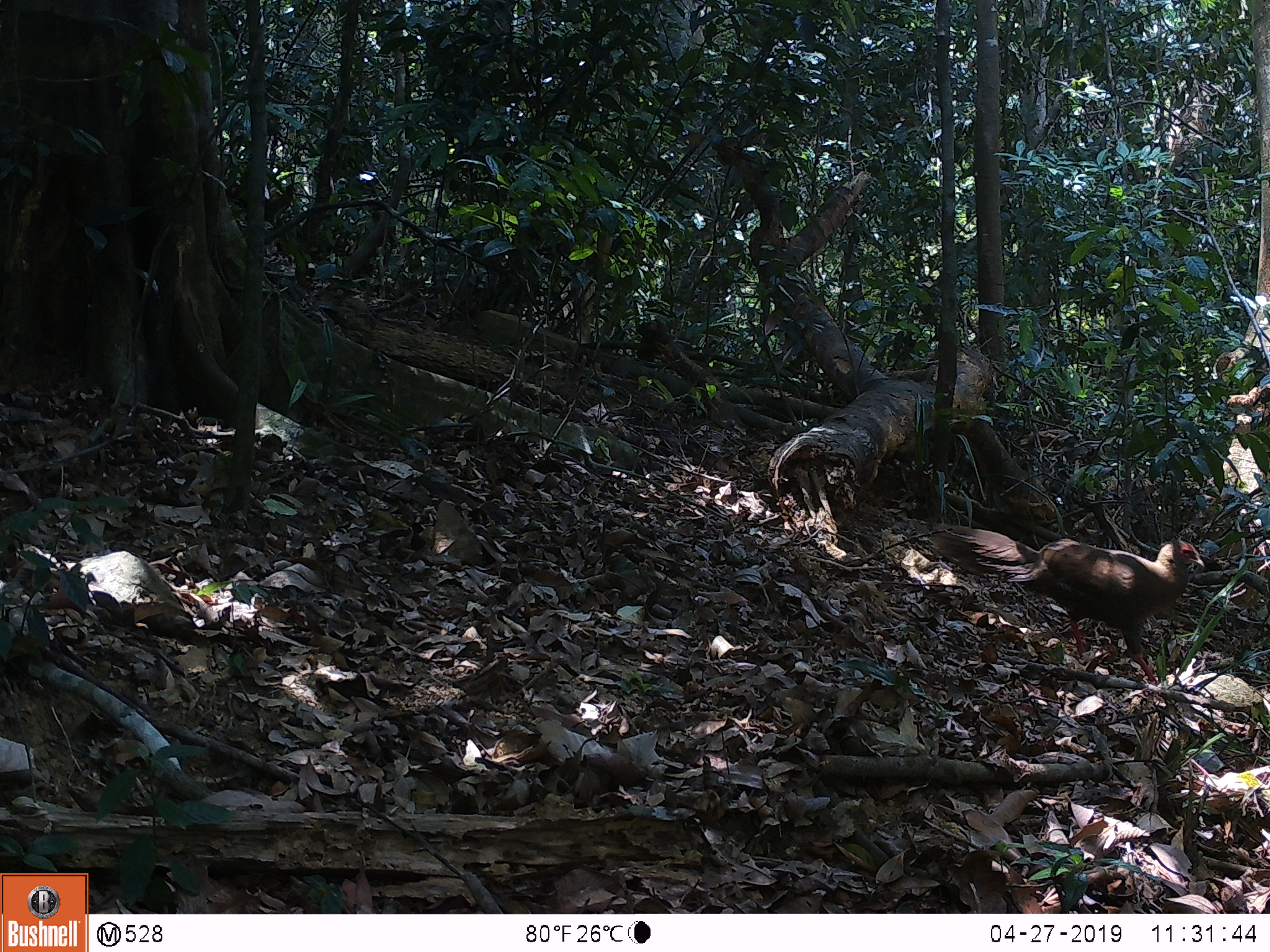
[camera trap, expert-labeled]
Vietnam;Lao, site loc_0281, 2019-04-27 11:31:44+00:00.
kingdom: Animalia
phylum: Chordata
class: Aves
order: Galliformes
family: Phasianidae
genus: Lophura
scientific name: Lophura nycthemera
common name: silver pheasant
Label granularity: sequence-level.